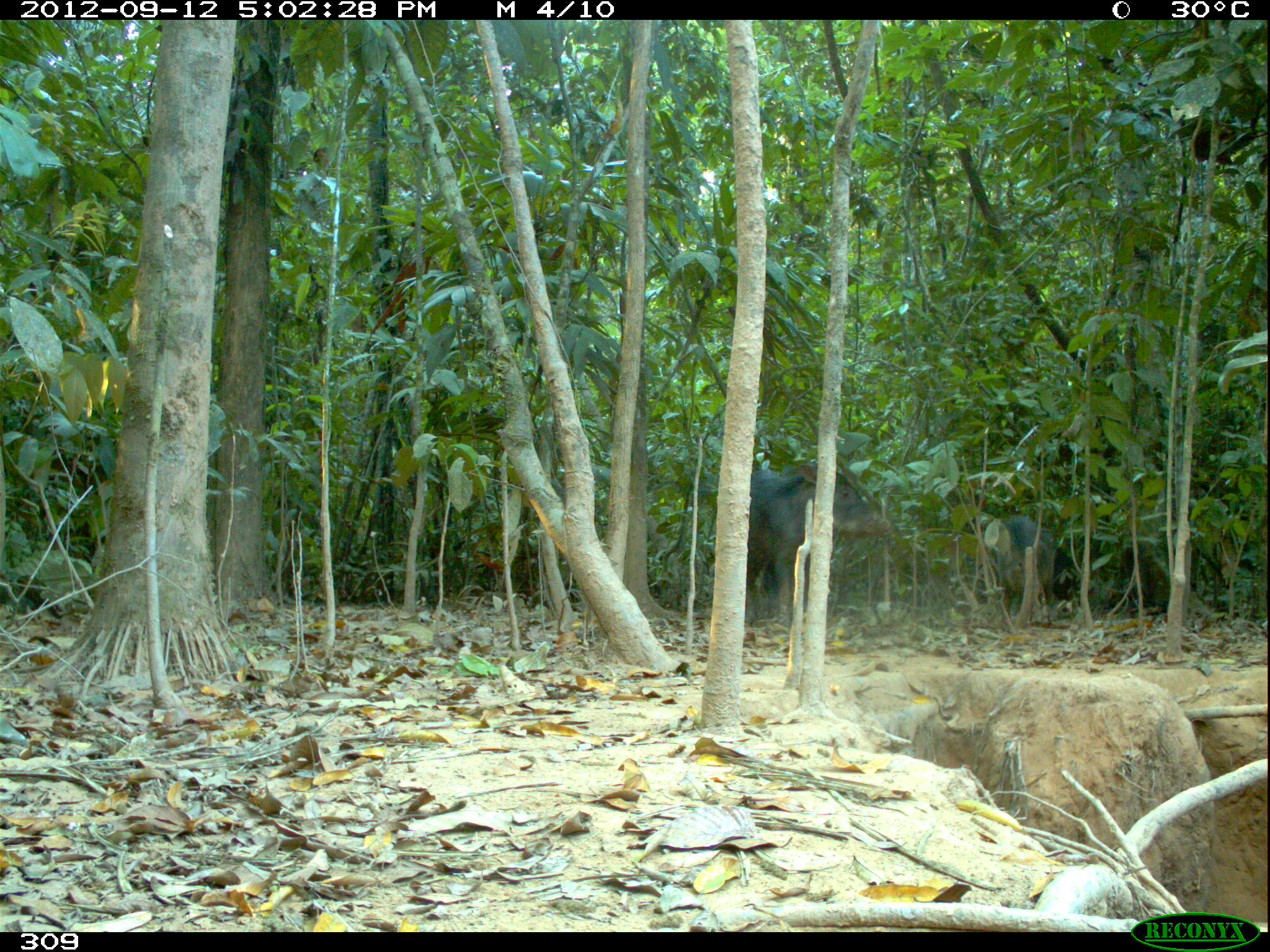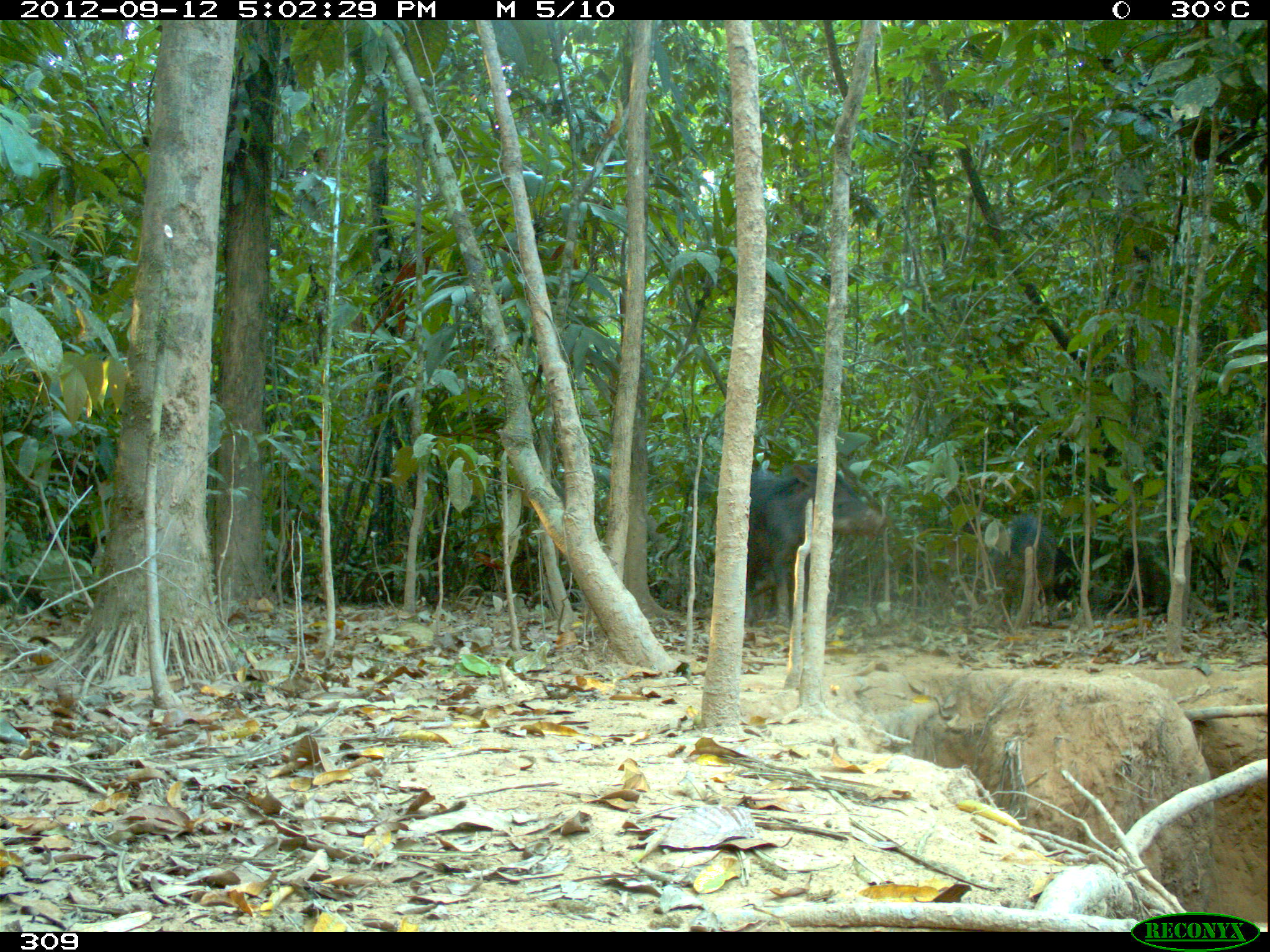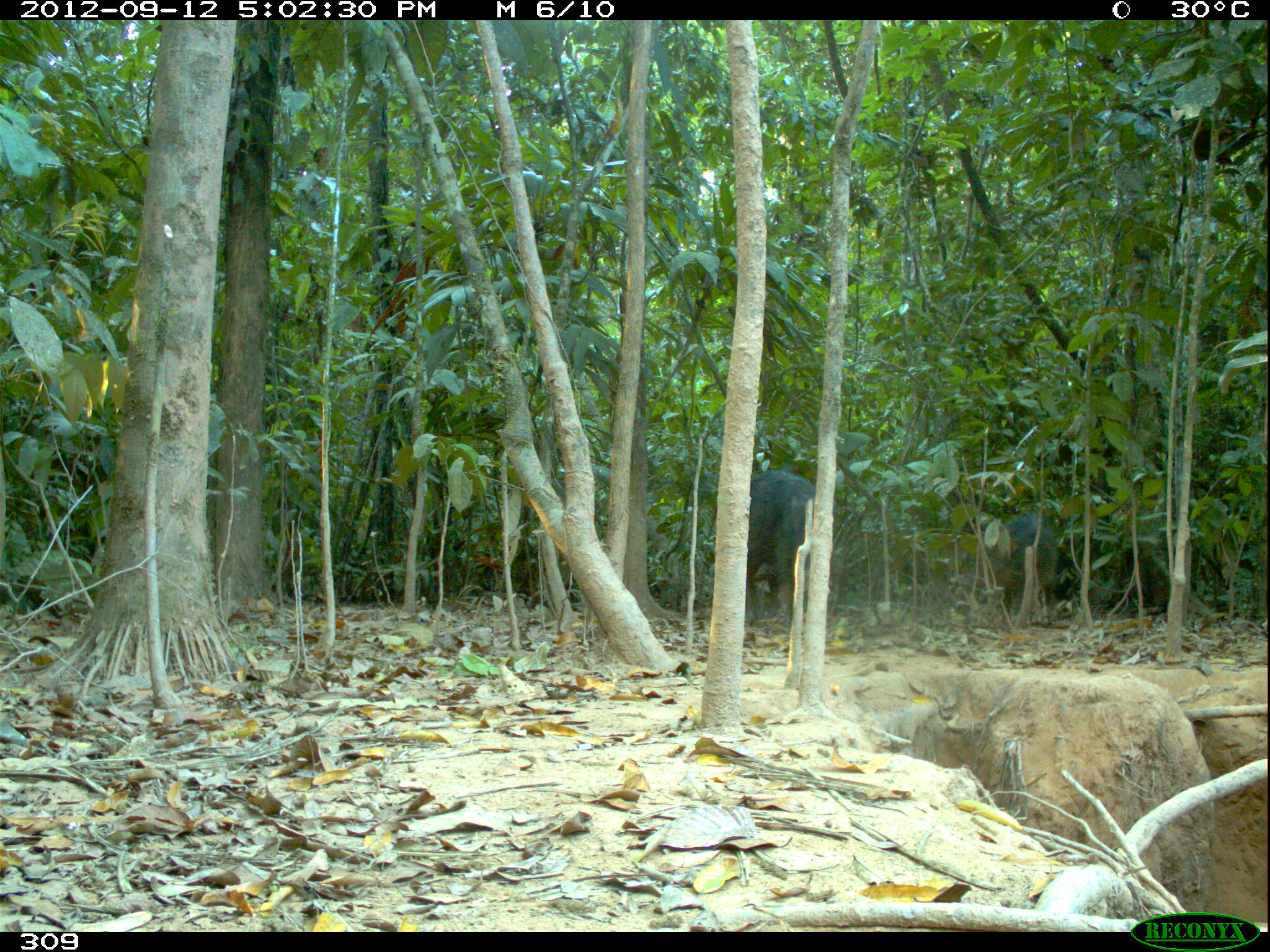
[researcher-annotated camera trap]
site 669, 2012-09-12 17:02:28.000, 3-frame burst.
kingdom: Animalia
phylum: Chordata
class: Mammalia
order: Artiodactyla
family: Tayassuidae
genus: Tayassu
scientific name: Tayassu pecari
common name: white-lipped peccary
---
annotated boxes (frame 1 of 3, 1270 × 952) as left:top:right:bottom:
tayassu pecari: 733:460:894:631; 977:511:1056:627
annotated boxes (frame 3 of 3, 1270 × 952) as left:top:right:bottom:
tayassu pecari: 747:471:814:618; 984:514:1058:621